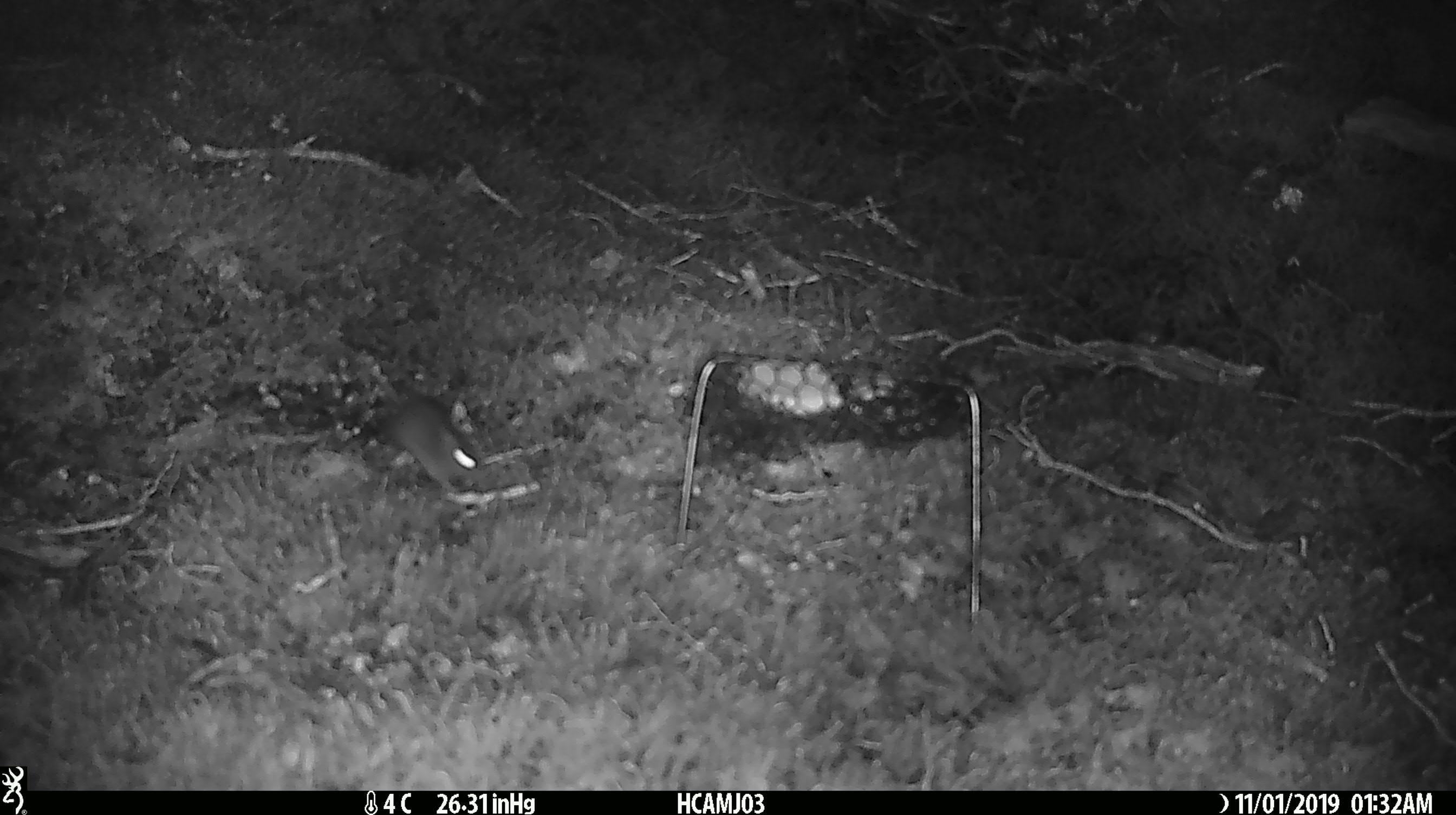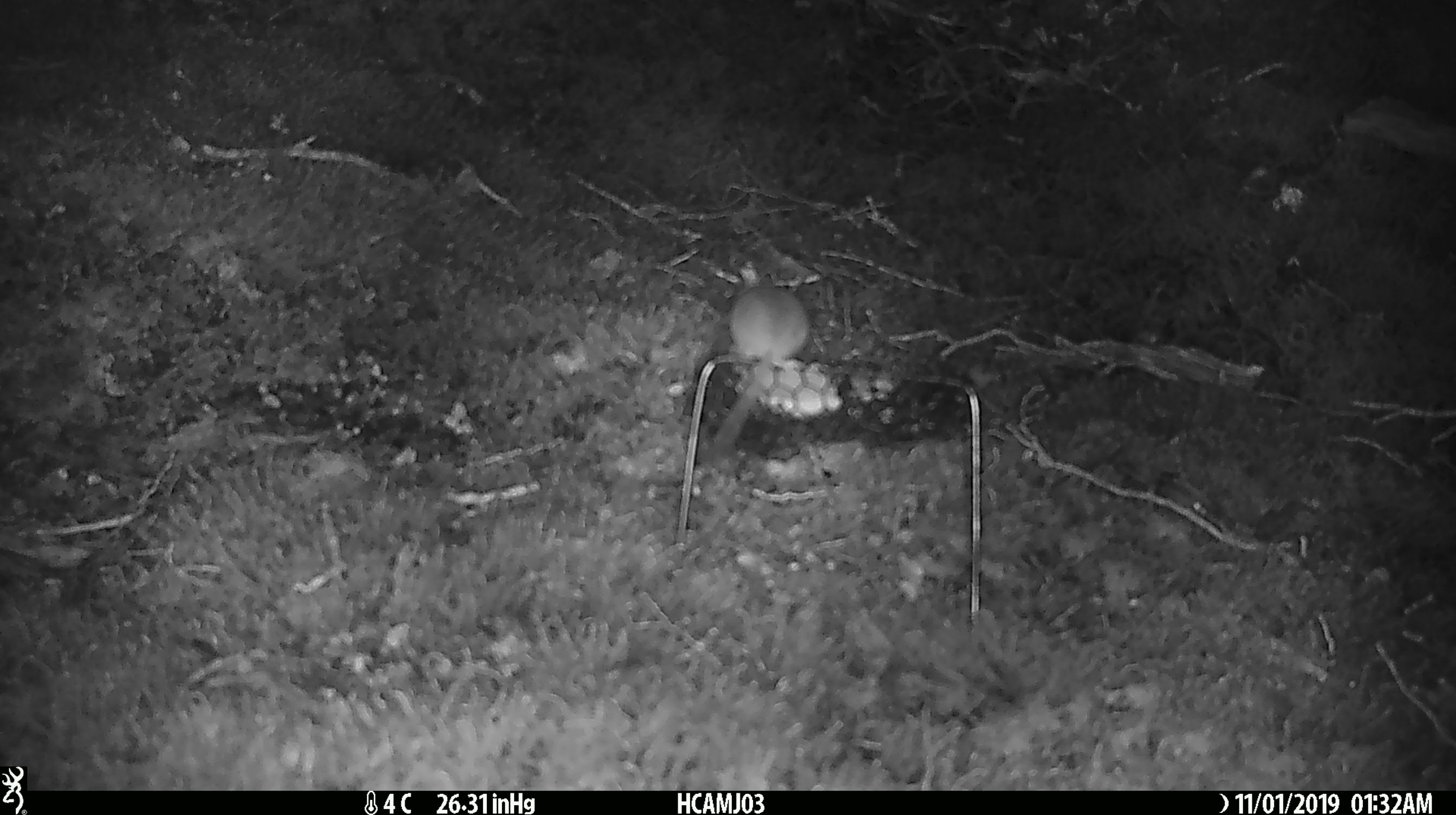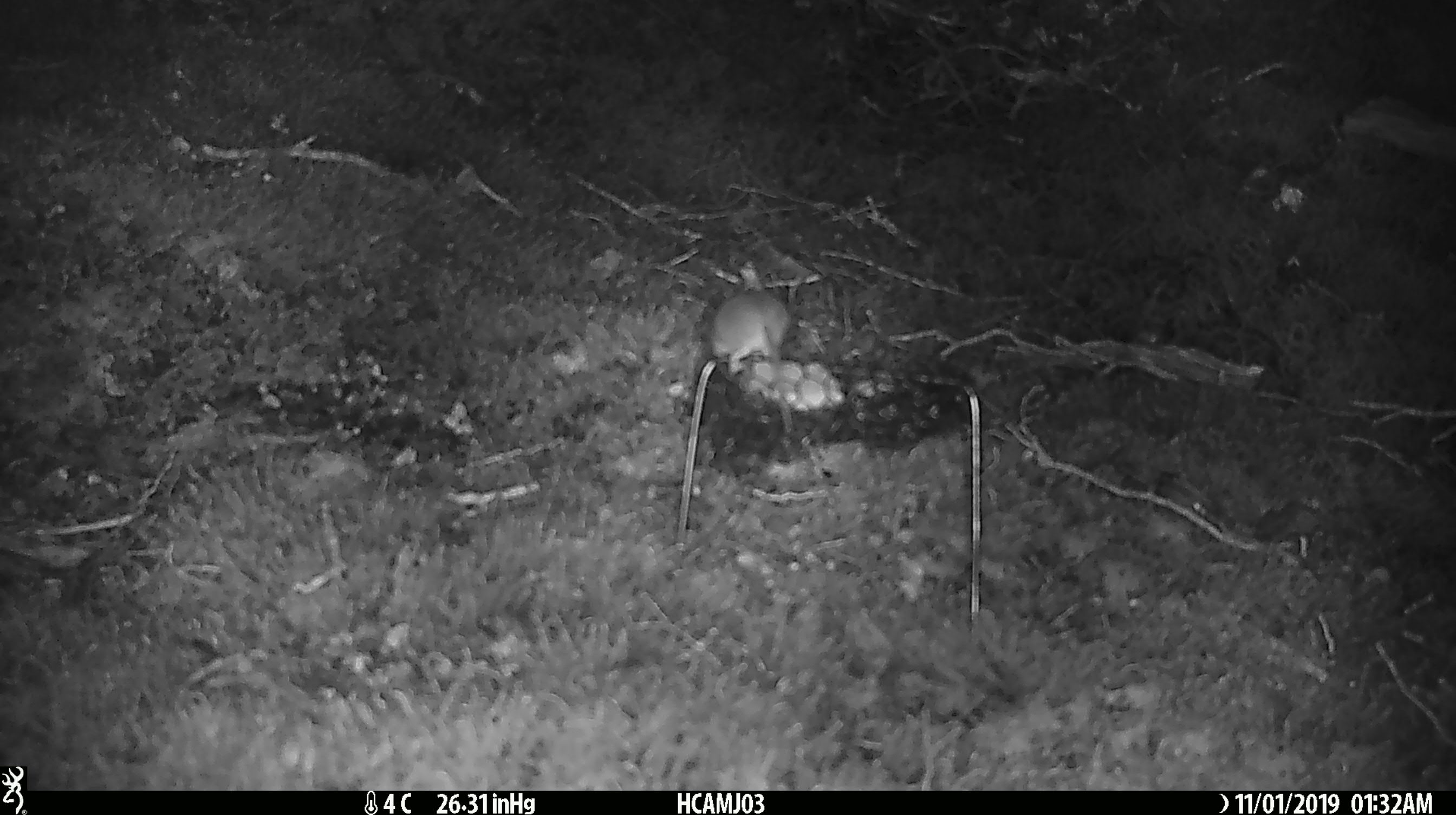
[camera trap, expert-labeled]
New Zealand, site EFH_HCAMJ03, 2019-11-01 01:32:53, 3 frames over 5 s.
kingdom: Animalia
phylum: Chordata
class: Mammalia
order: Rodentia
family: Muridae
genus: Mus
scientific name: Mus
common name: mouse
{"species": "mouse (Mus)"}